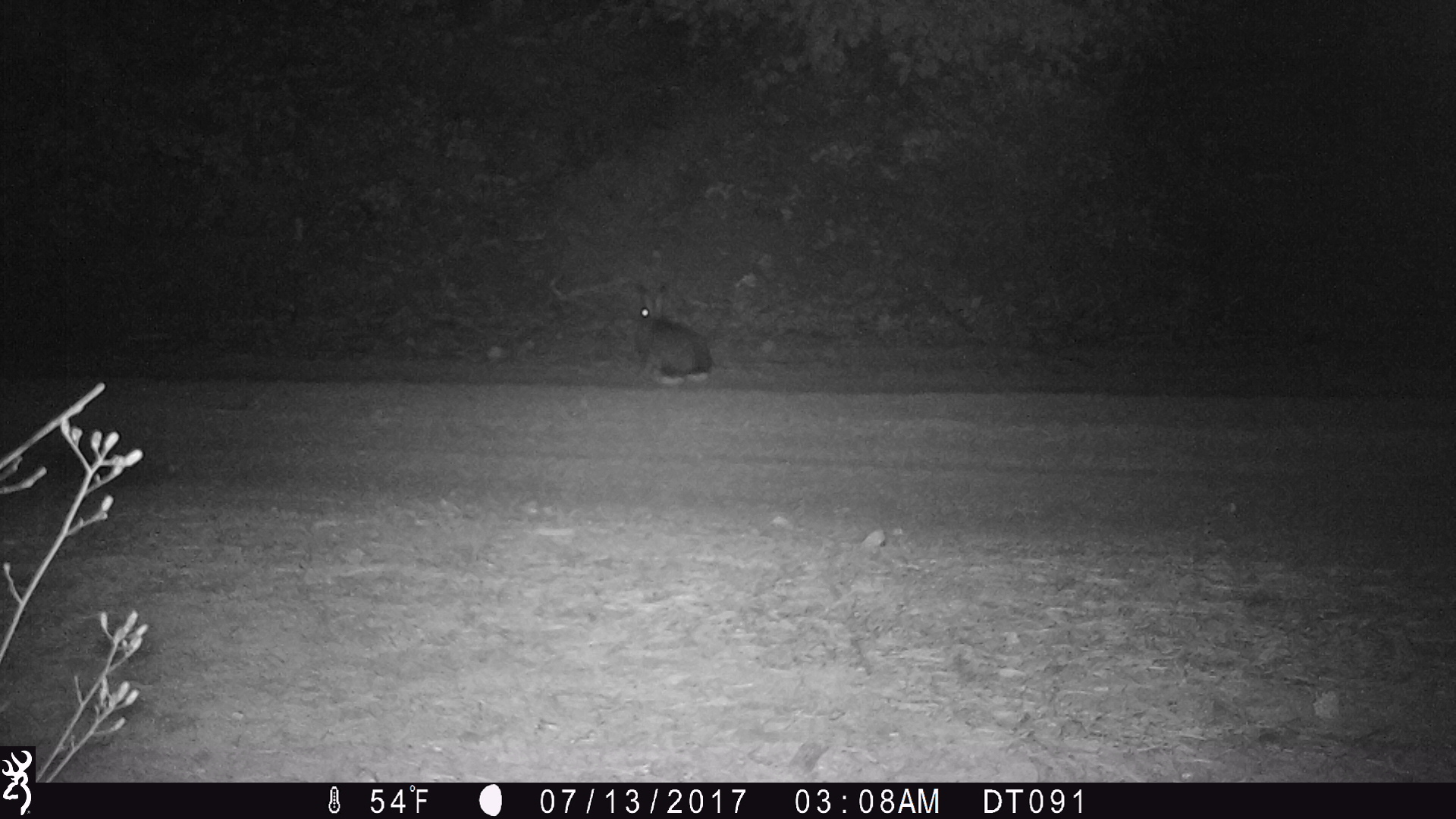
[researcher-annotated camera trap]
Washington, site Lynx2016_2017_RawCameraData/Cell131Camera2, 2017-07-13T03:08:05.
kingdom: Animalia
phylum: Chordata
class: Mammalia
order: Lagomorpha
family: Leporidae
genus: Lepus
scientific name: Lepus americanus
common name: snowshoe hare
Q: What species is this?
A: Lepus americanus (snowshoe hare).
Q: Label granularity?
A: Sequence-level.